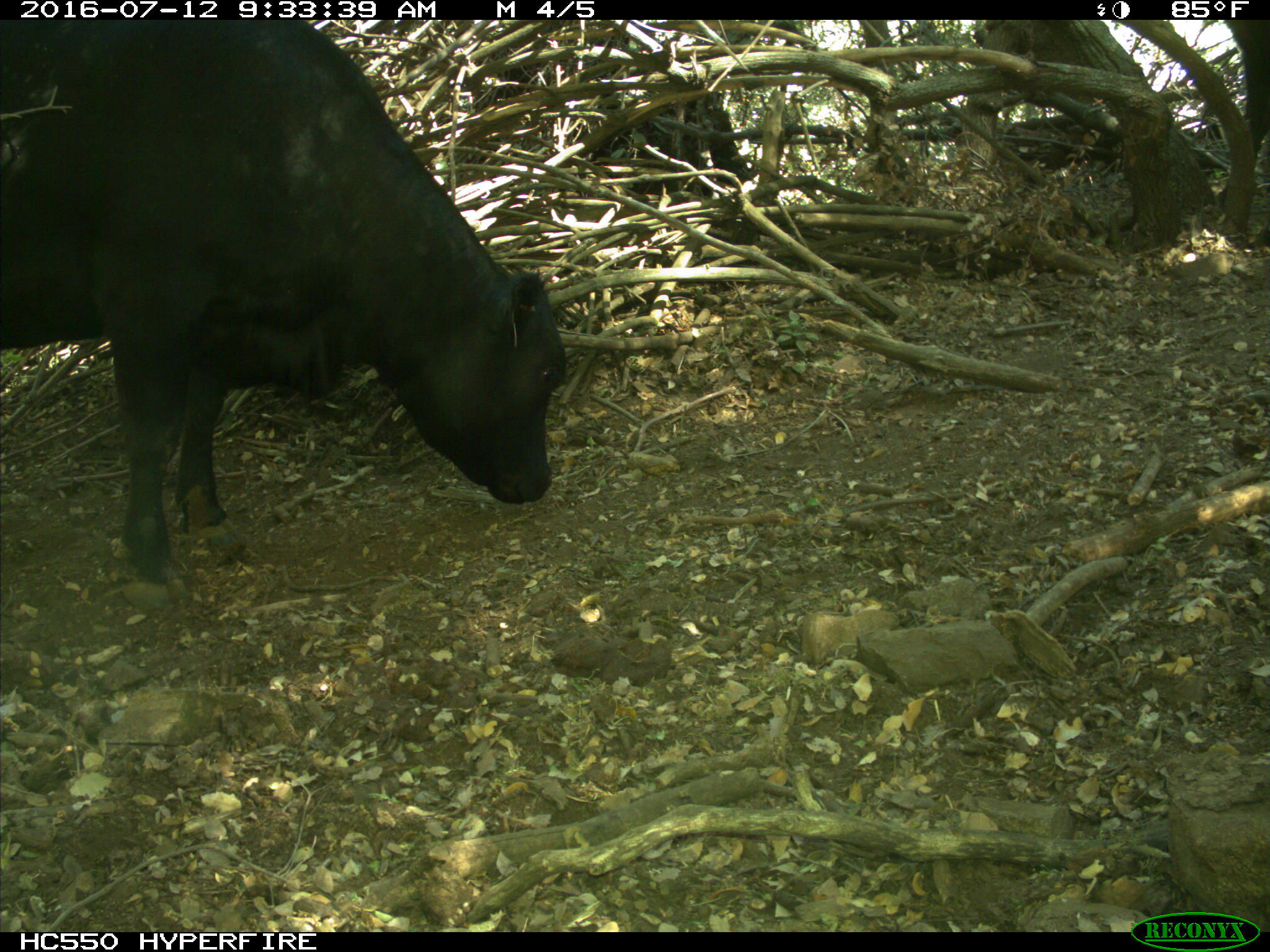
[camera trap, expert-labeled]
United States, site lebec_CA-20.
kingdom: Animalia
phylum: Chordata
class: Mammalia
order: Artiodactyla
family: Bovidae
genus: Bos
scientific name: Bos taurus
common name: domestic cow